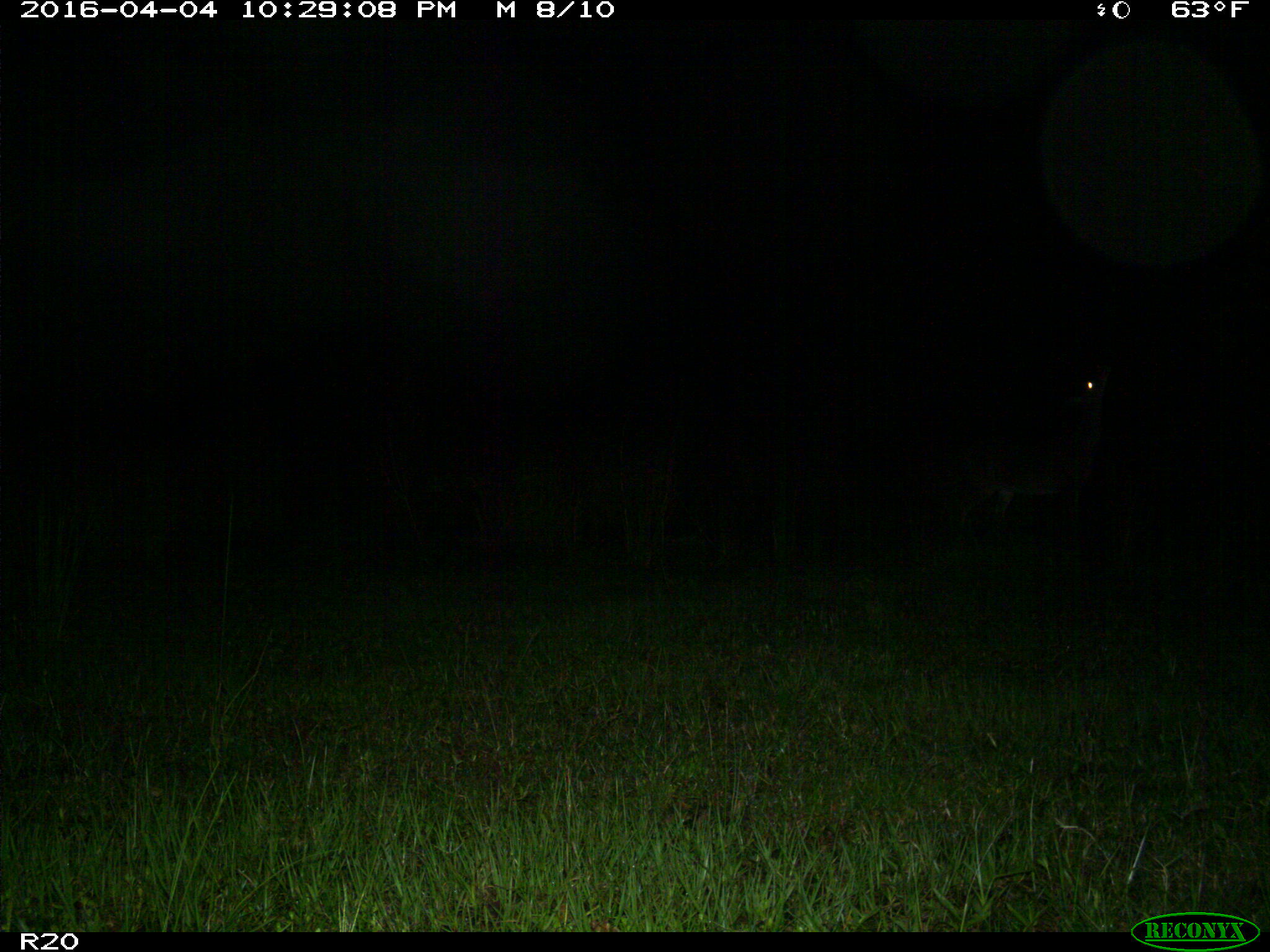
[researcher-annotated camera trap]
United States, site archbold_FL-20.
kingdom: Animalia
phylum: Chordata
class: Mammalia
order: Artiodactyla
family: Cervidae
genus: Odocoileus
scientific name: Odocoileus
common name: deer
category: unidentified deer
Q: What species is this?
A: Unidentified deer (deer) (Odocoileus).